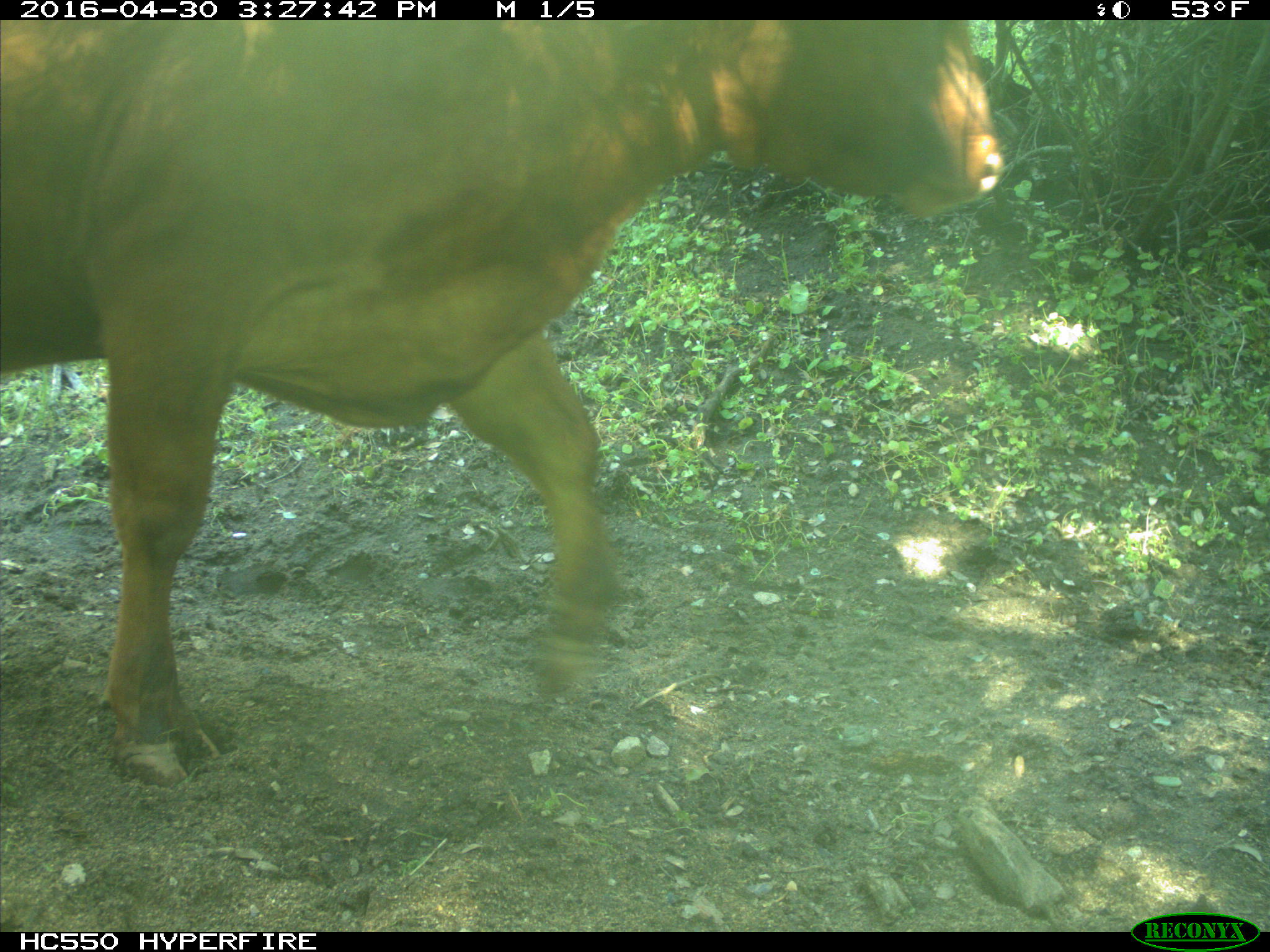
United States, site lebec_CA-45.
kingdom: Animalia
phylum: Chordata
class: Mammalia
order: Artiodactyla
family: Bovidae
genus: Bos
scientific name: Bos taurus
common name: domestic cow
Bos taurus (domestic cow).